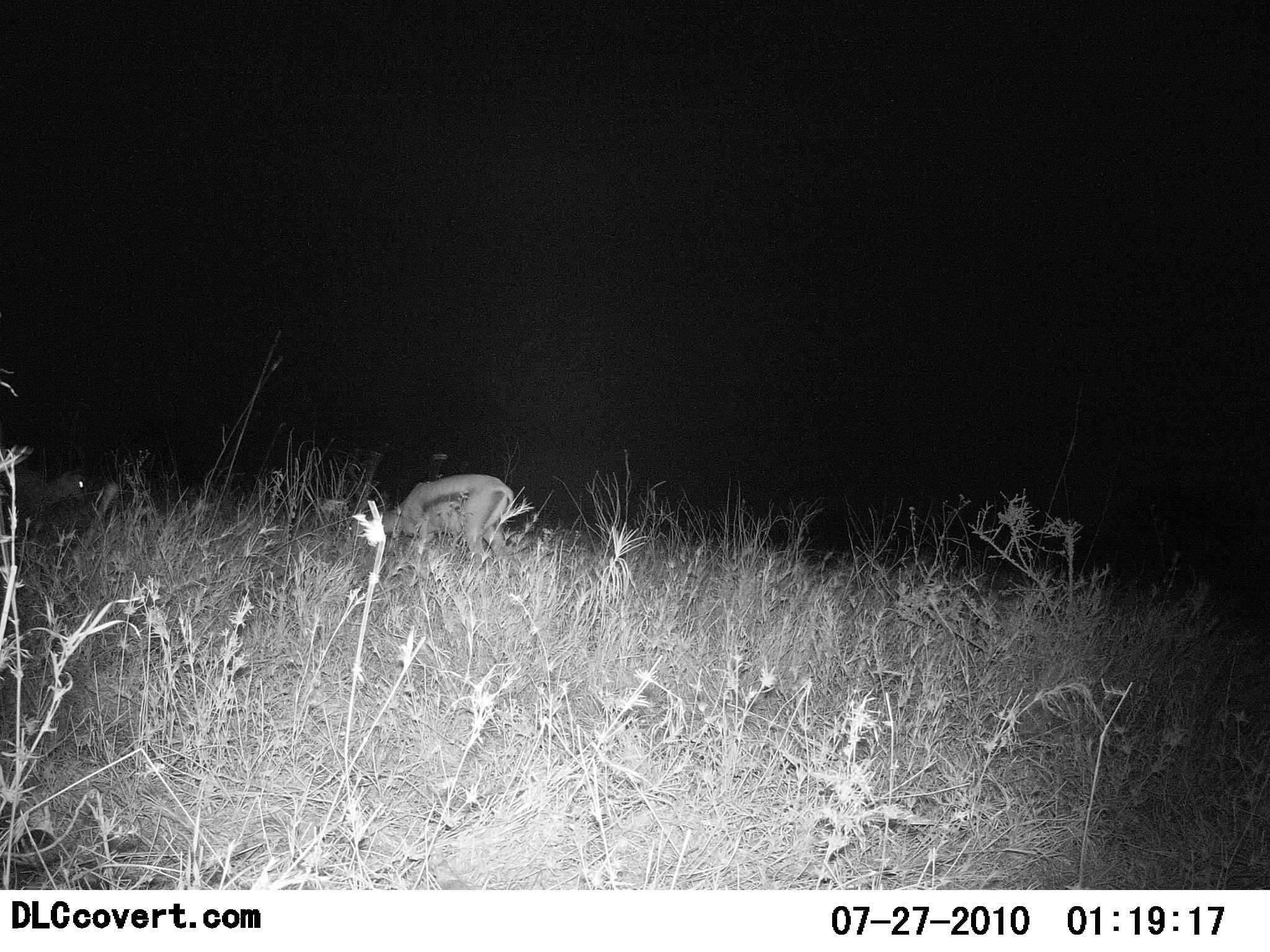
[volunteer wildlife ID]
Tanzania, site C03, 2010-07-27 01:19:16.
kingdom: Animalia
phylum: Chordata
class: Mammalia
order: Artiodactyla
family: Bovidae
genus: Eudorcas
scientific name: Eudorcas thomsonii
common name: thomson's gazelle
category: gazellethomsons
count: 1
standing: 14%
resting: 5%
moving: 5%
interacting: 0%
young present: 0%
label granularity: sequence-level